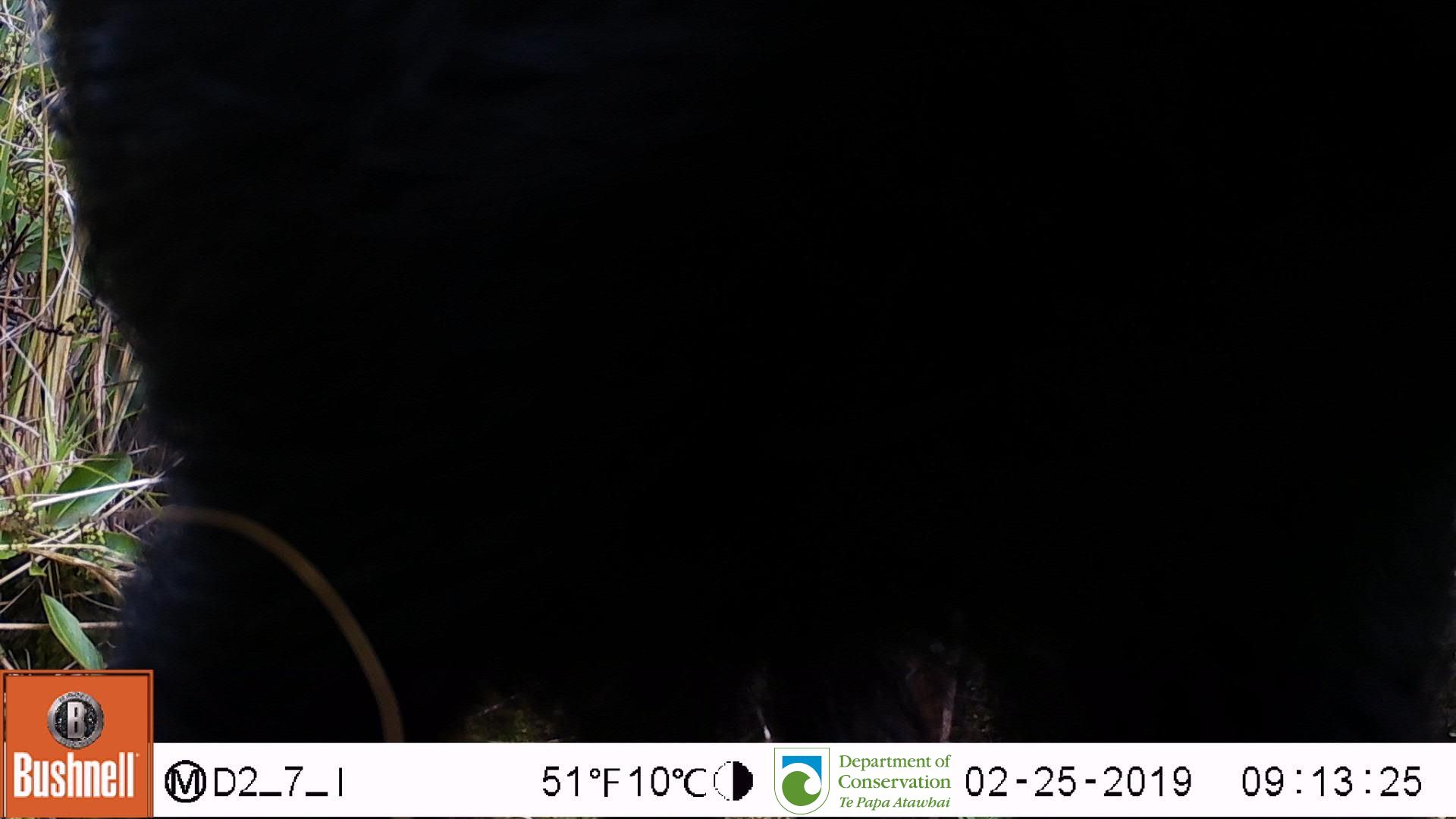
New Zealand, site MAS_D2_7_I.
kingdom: Animalia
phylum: Chordata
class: Mammalia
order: Artiodactyla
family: Suidae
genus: Sus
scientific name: Sus scrofa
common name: pig